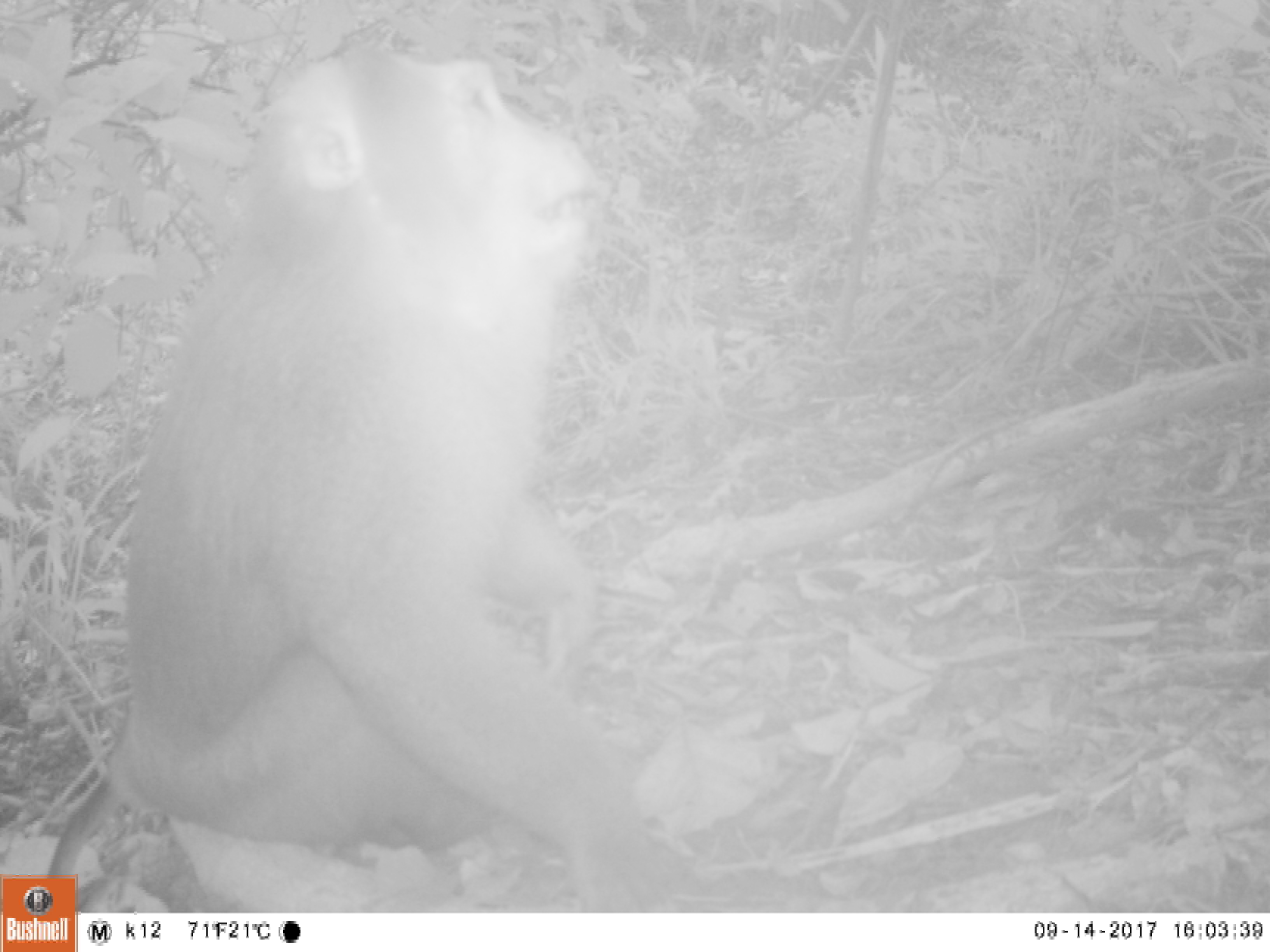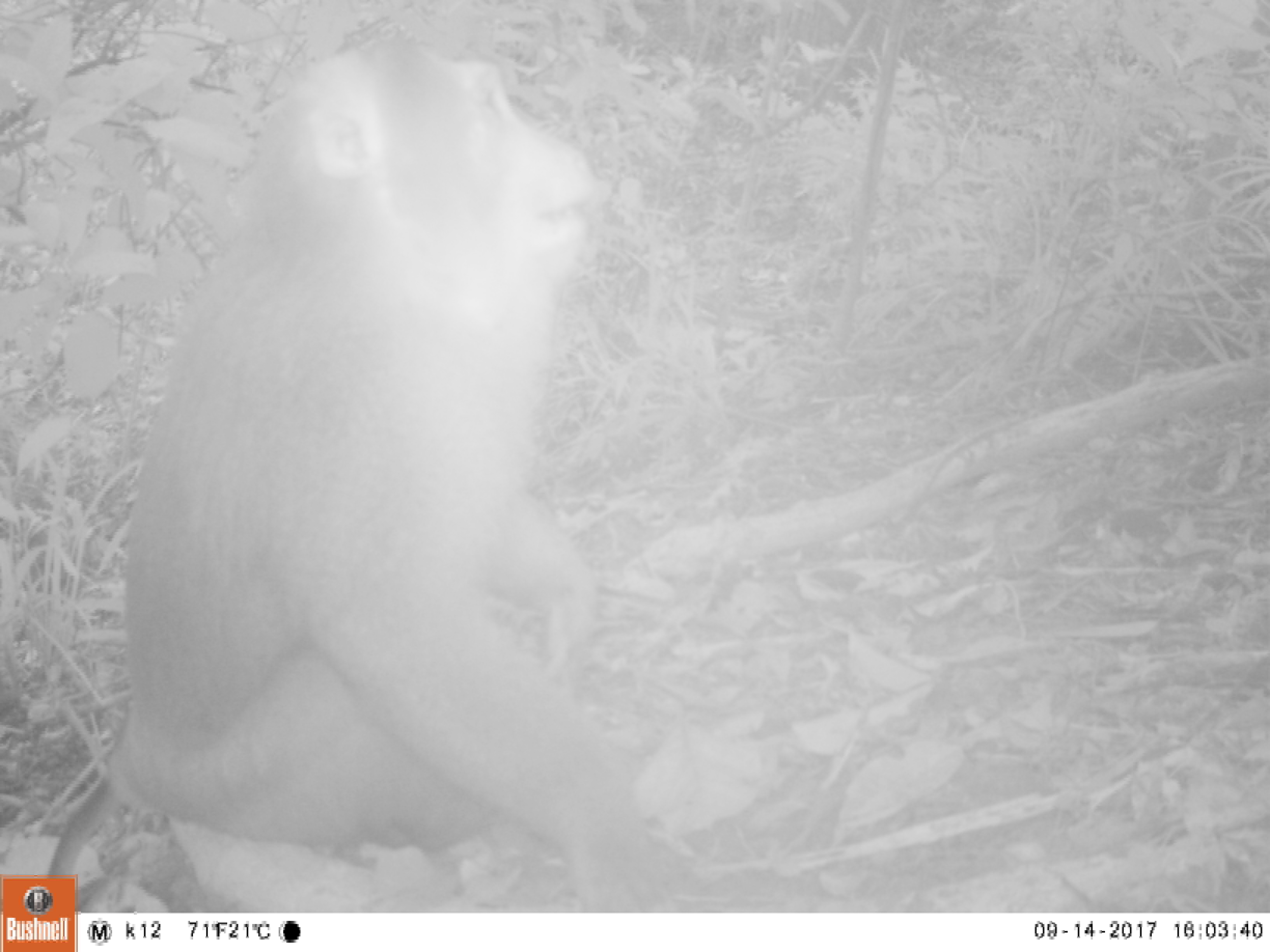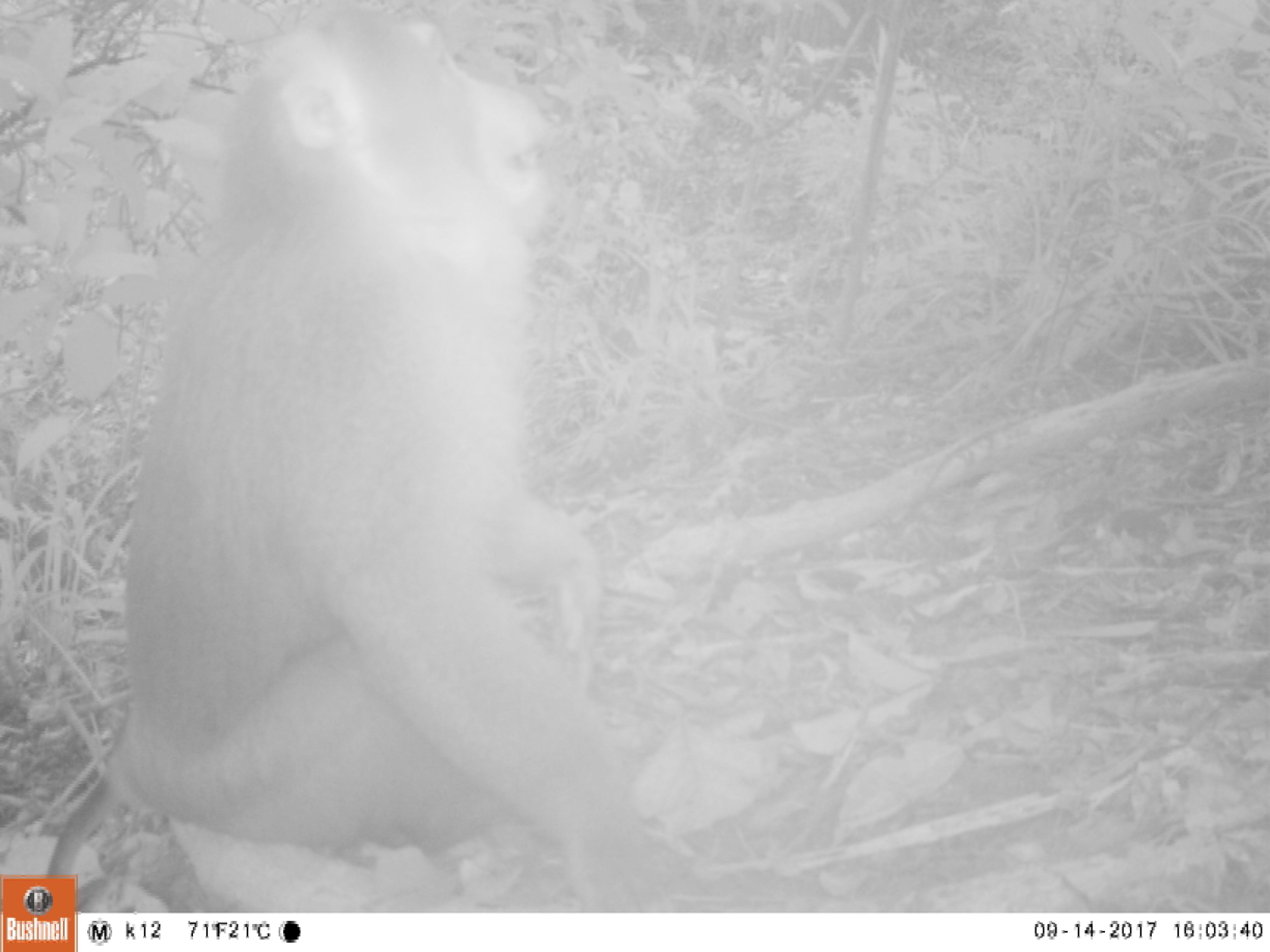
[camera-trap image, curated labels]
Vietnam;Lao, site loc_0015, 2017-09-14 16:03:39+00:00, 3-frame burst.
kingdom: Animalia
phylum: Chordata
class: Mammalia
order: Primates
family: Cercopithecidae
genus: Macaca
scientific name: Macaca nemestrina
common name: pig-tailed macaque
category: pig tailed macaque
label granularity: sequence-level